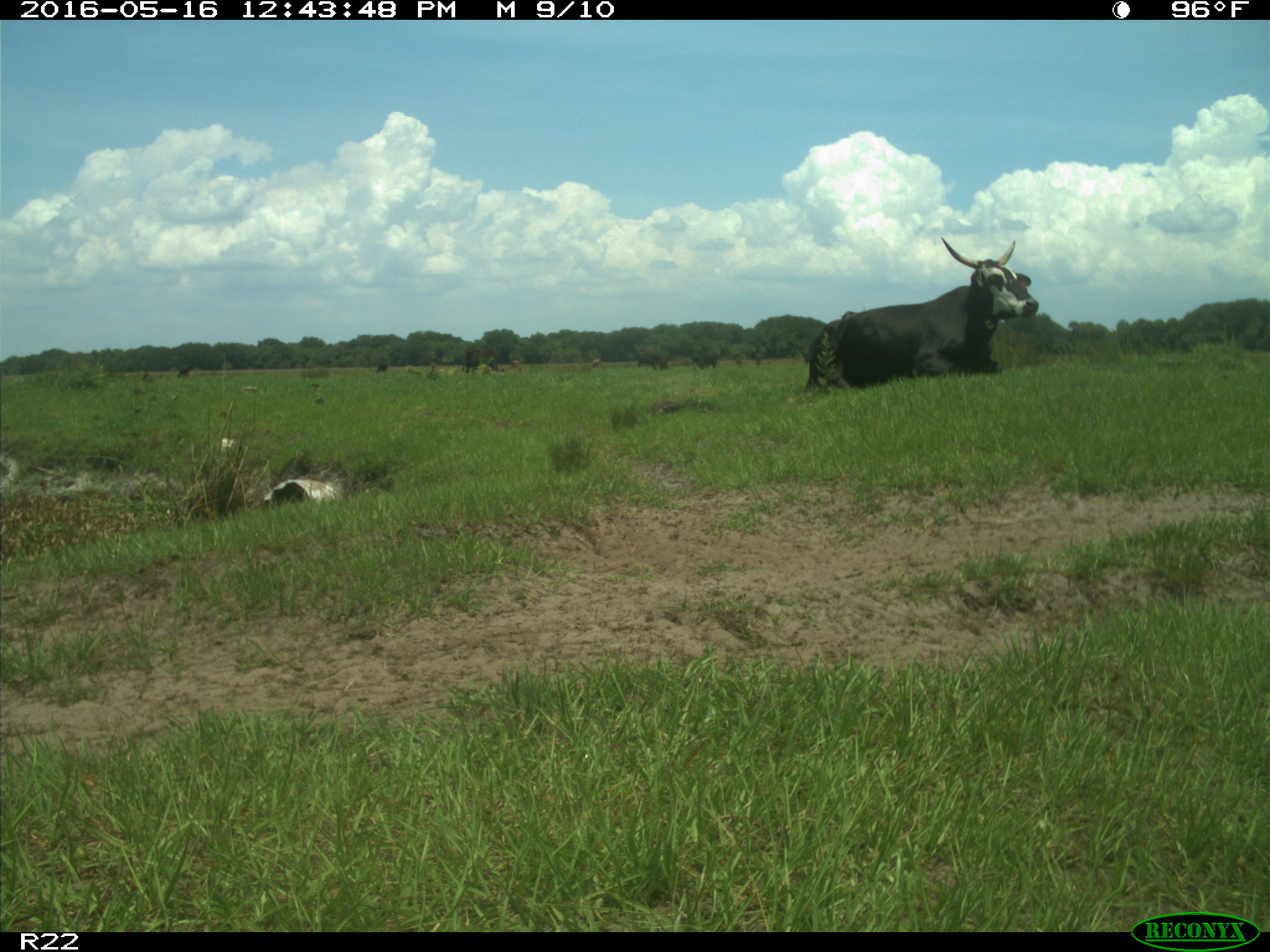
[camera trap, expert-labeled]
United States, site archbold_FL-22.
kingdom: Animalia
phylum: Chordata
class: Mammalia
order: Artiodactyla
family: Bovidae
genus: Bos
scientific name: Bos taurus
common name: domestic cow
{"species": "Bos taurus (domestic cow)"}